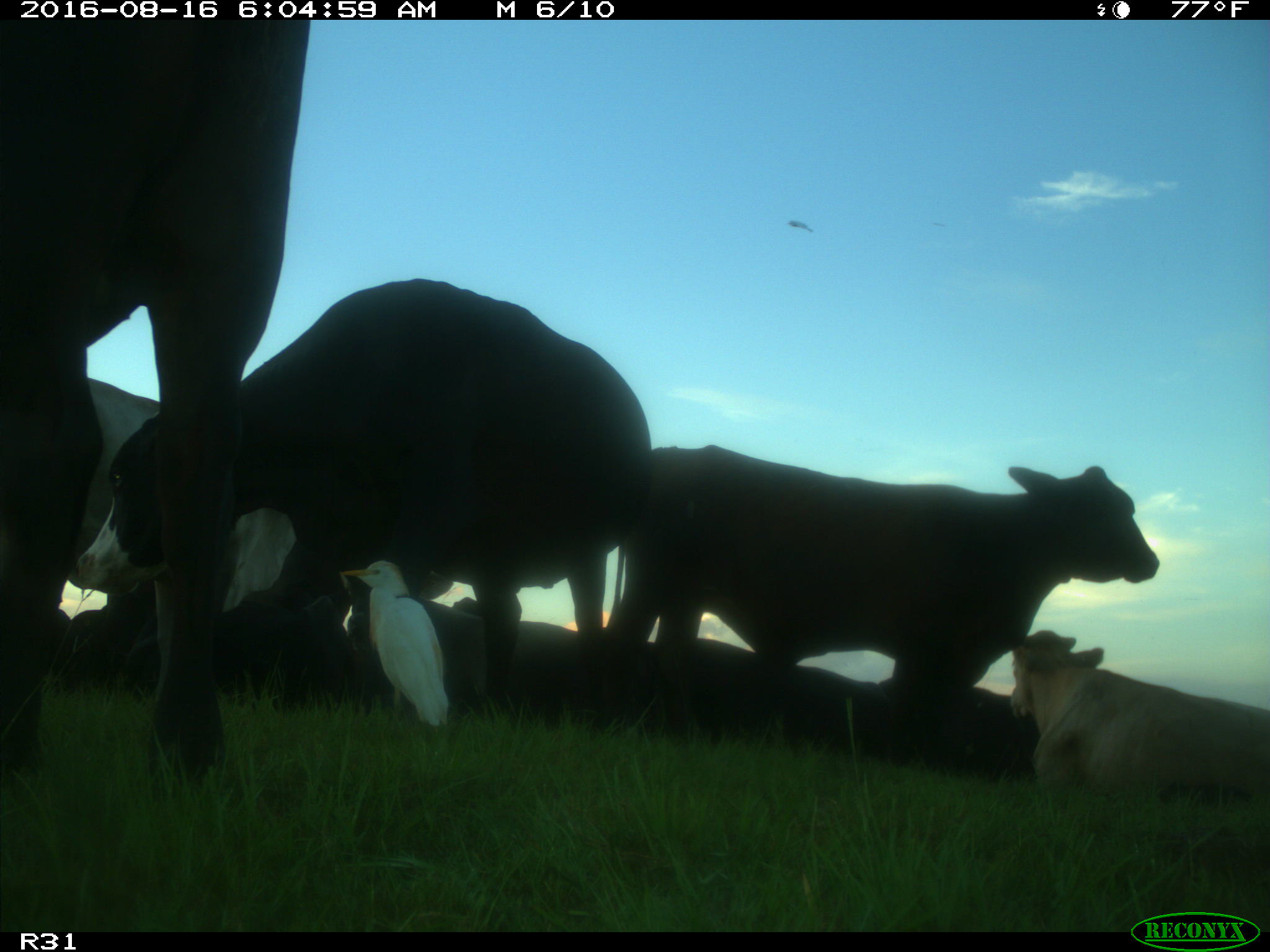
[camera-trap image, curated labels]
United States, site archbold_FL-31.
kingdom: Animalia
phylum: Chordata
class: Mammalia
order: Artiodactyla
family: Bovidae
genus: Bos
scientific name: Bos taurus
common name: domestic cow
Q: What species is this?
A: Bos taurus (domestic cow).